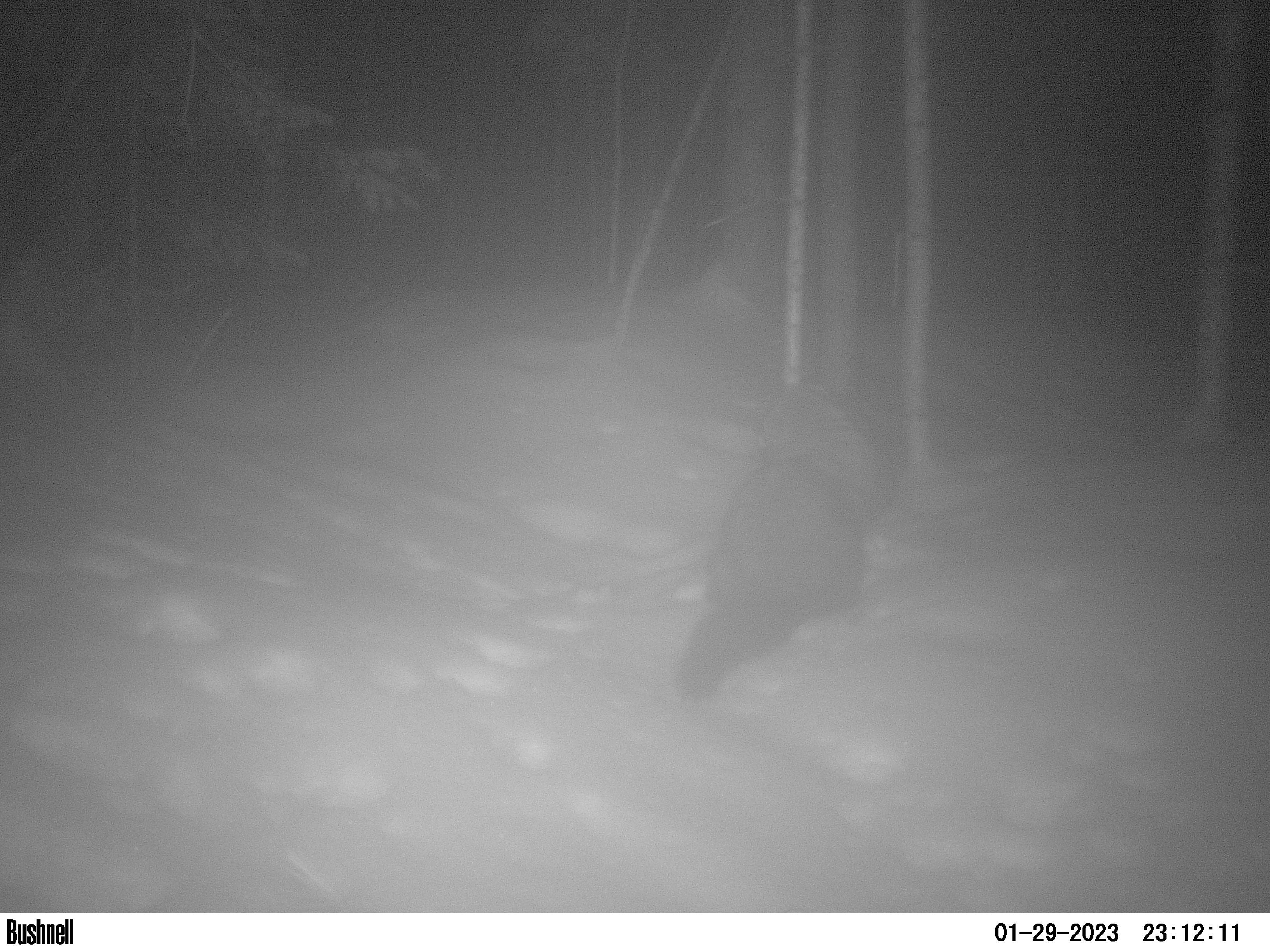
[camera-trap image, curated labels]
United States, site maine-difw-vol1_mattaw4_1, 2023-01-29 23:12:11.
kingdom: Animalia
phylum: Chordata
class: Mammalia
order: Carnivora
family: Mustelidae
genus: Pekania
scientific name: Pekania pennanti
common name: fisher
Fisher (Pekania pennanti).